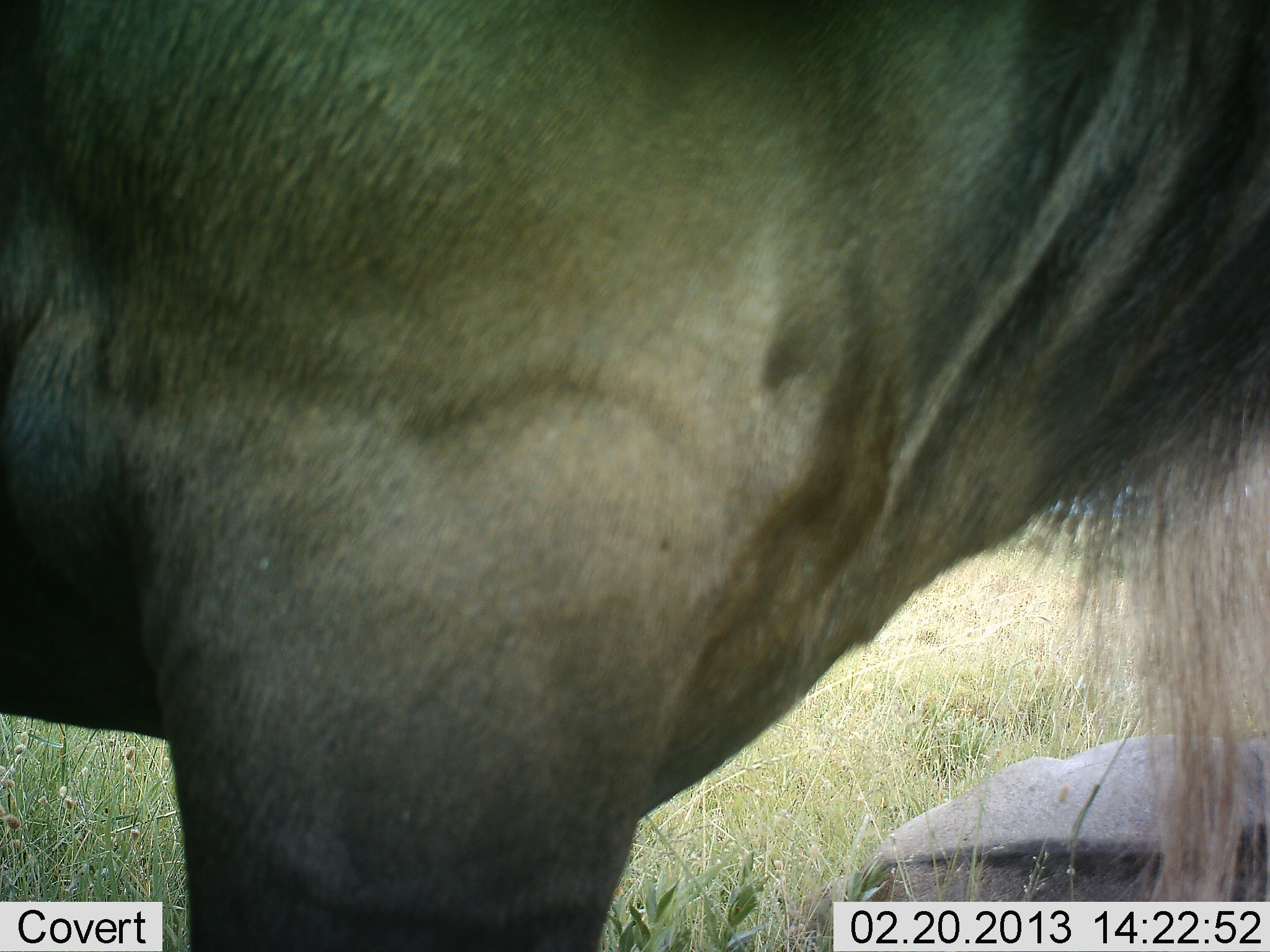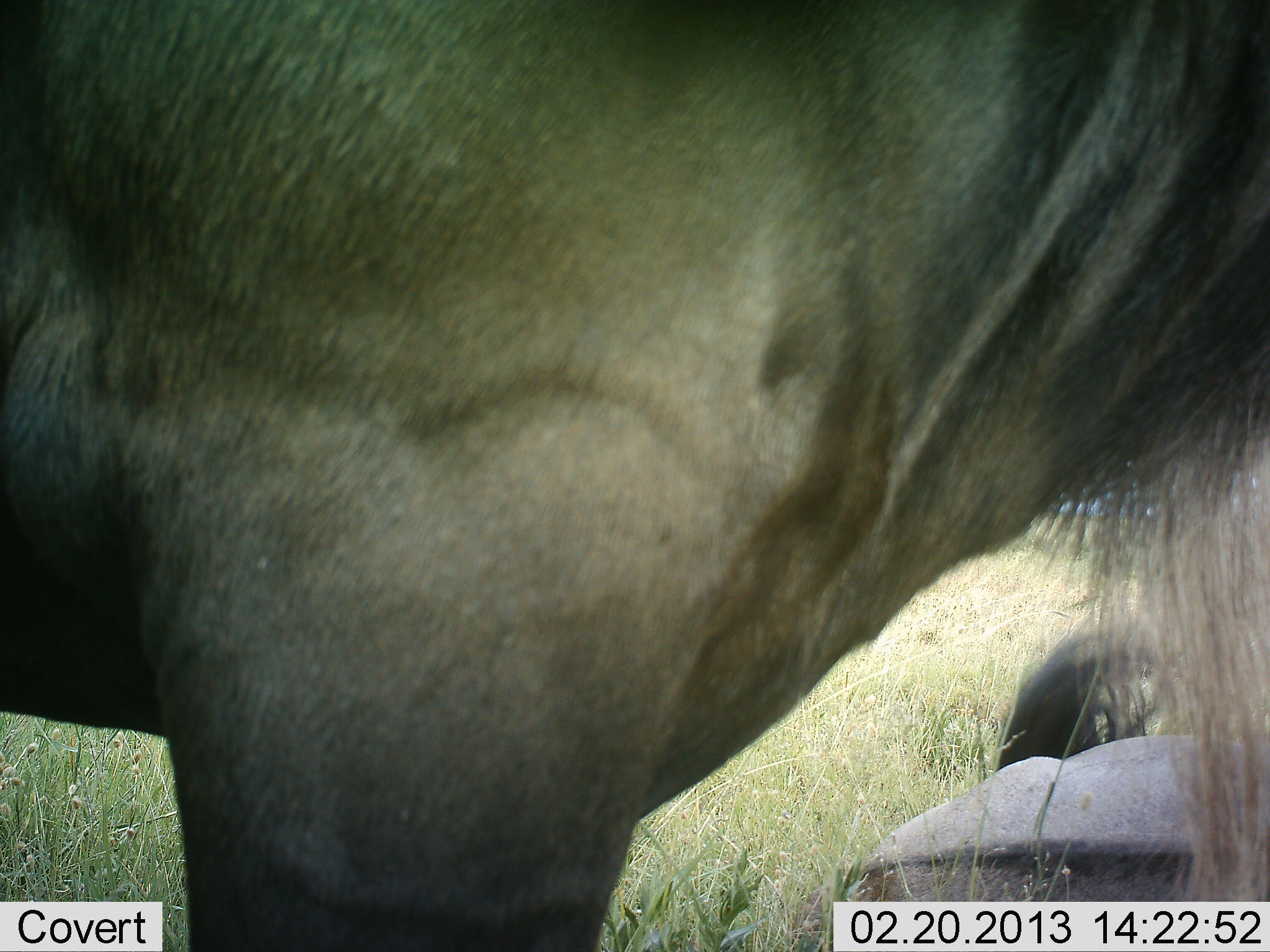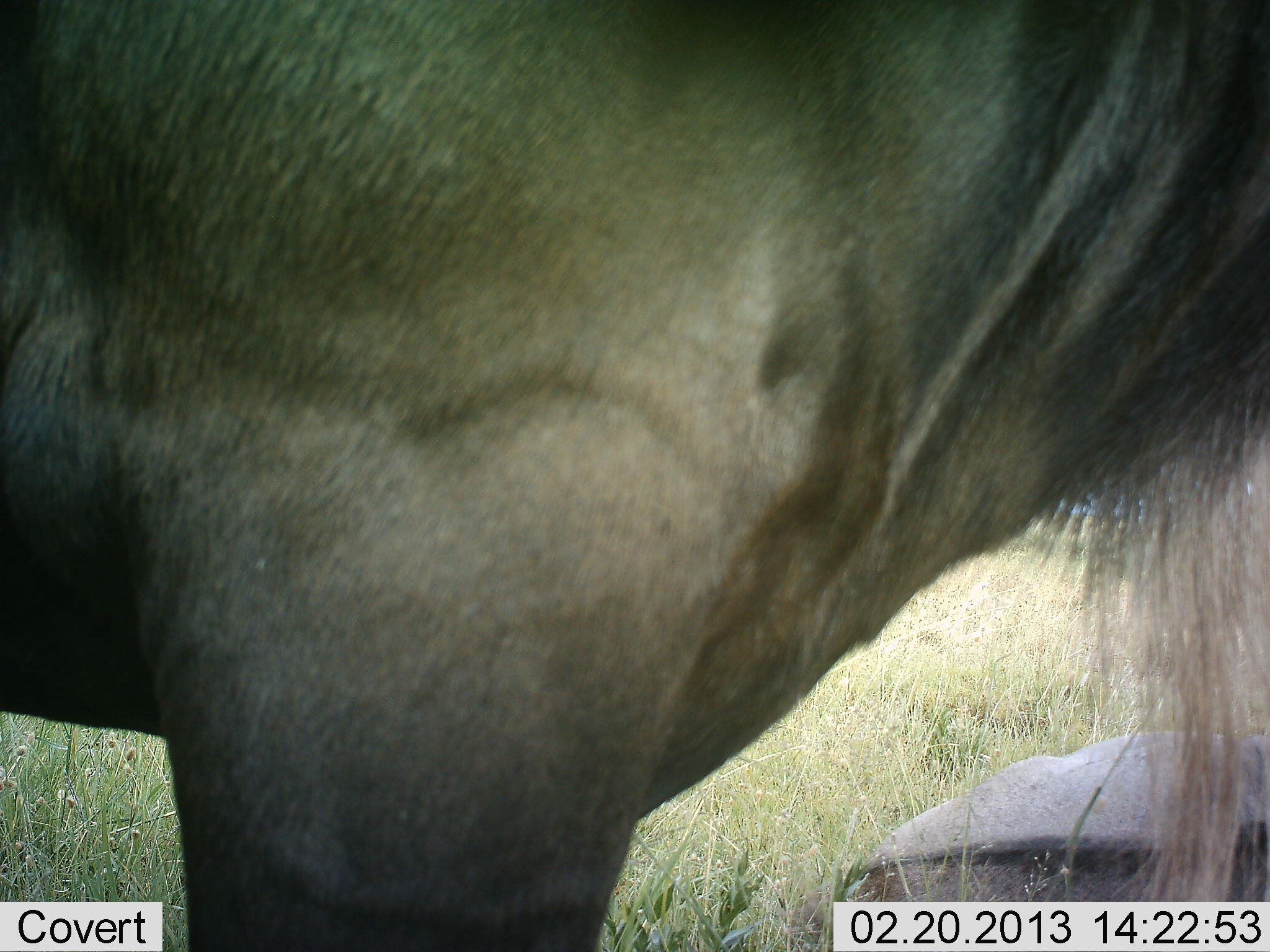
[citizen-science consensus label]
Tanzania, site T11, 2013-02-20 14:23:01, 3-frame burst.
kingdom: Animalia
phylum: Chordata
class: Mammalia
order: Artiodactyla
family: Bovidae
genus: Connochaetes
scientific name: Connochaetes taurinus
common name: blue wildebeest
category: wildebeest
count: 2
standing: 89%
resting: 67%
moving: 4%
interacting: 0%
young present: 4%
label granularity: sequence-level